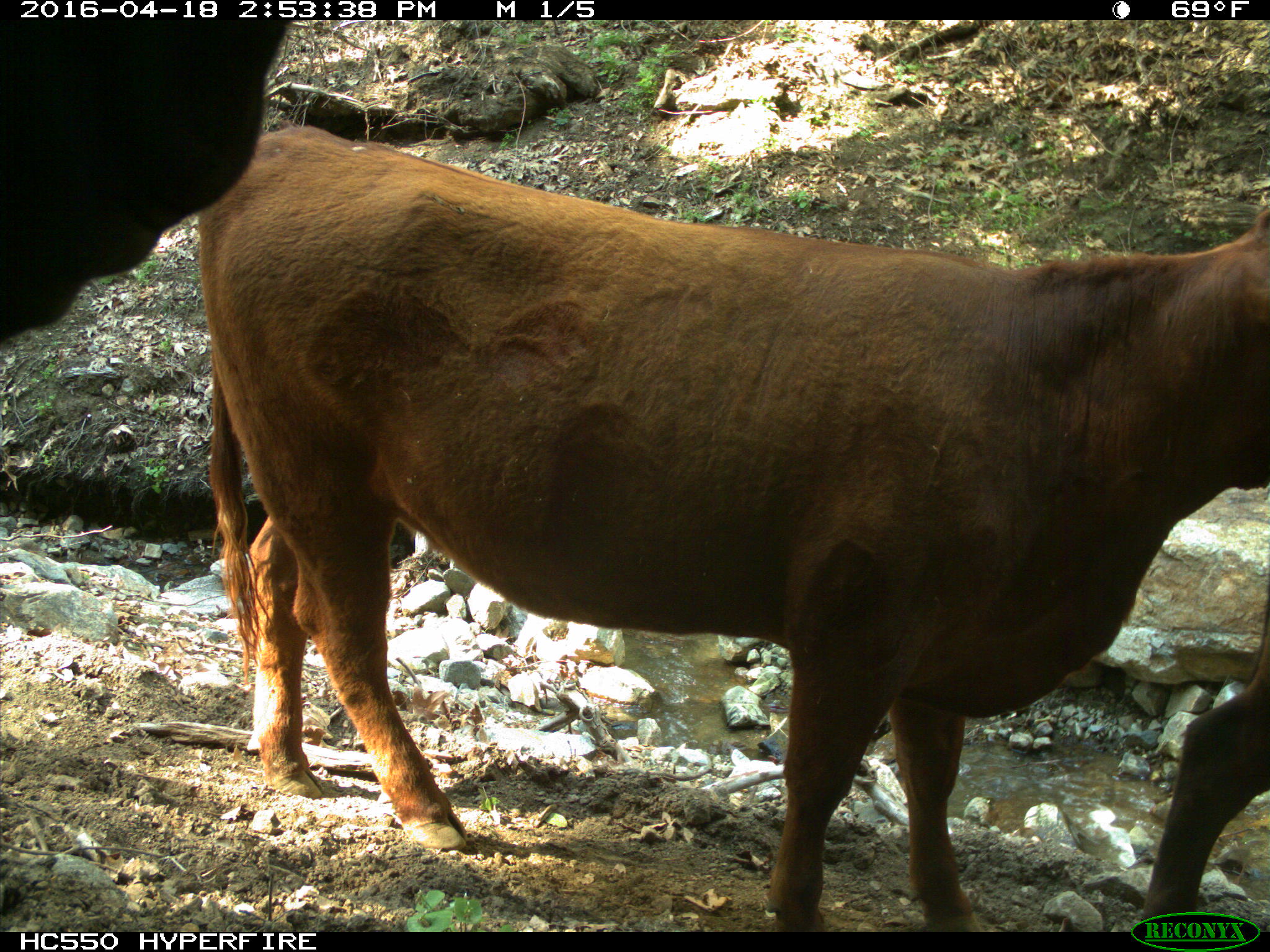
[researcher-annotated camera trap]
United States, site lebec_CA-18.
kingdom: Animalia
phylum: Chordata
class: Mammalia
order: Artiodactyla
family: Bovidae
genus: Bos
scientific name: Bos taurus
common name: domestic cow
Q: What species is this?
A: Bos taurus (domestic cow).